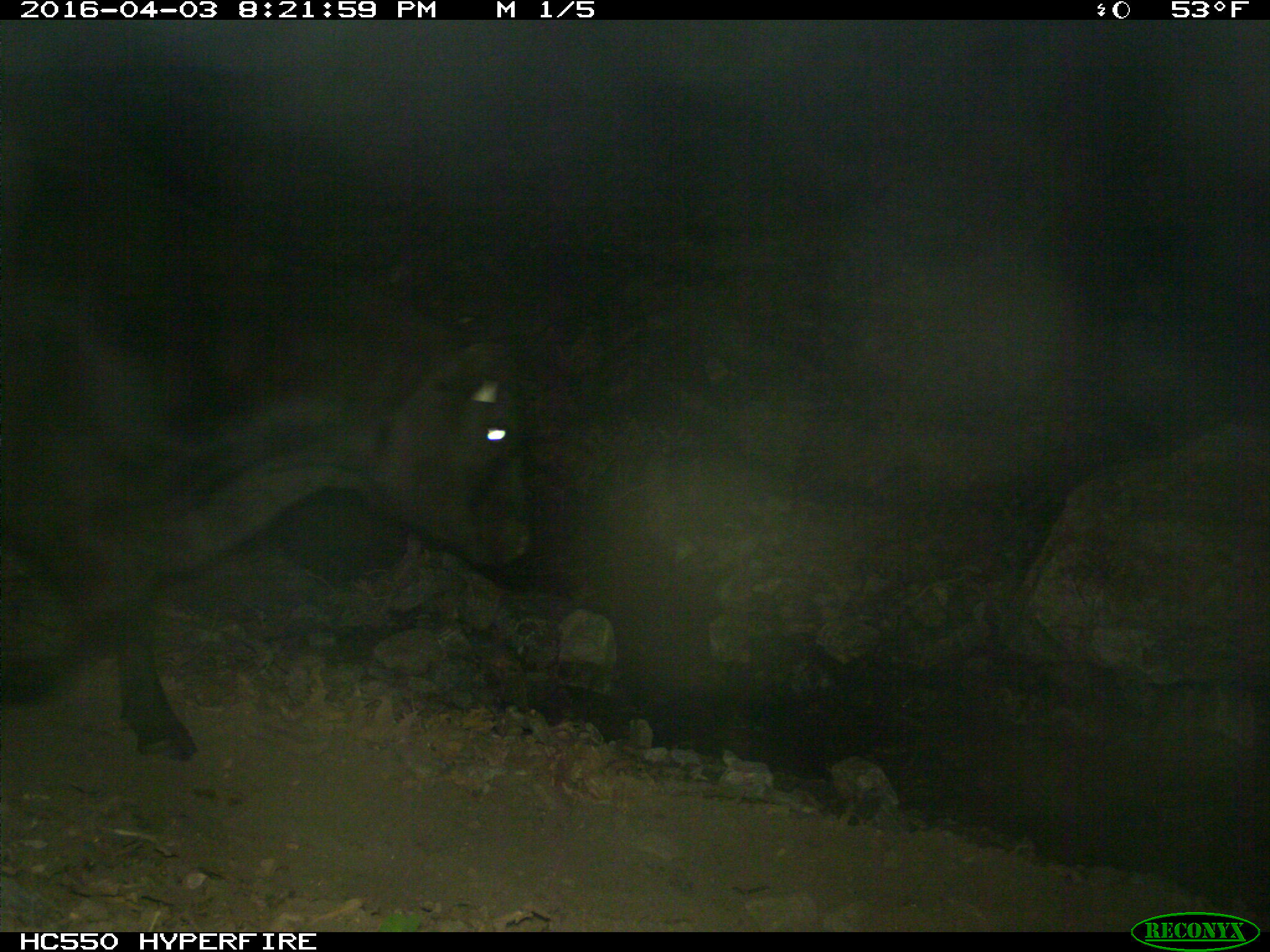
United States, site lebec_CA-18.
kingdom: Animalia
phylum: Chordata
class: Mammalia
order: Artiodactyla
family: Bovidae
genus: Bos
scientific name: Bos taurus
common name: domestic cow